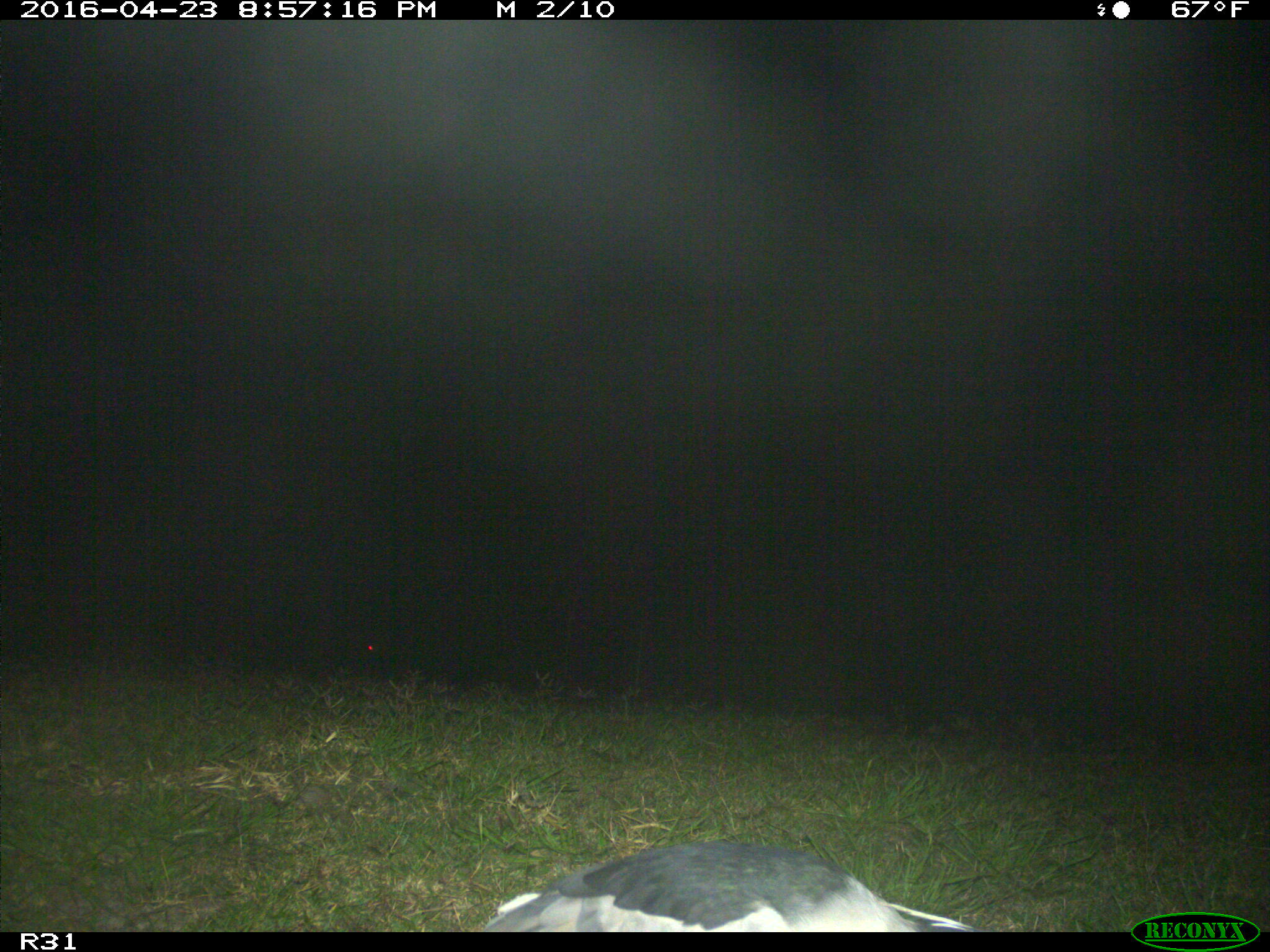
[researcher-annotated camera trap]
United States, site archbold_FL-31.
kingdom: Animalia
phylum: Chordata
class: Aves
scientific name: Aves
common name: birds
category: unidentified bird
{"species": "unidentified bird (birds) (Aves)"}